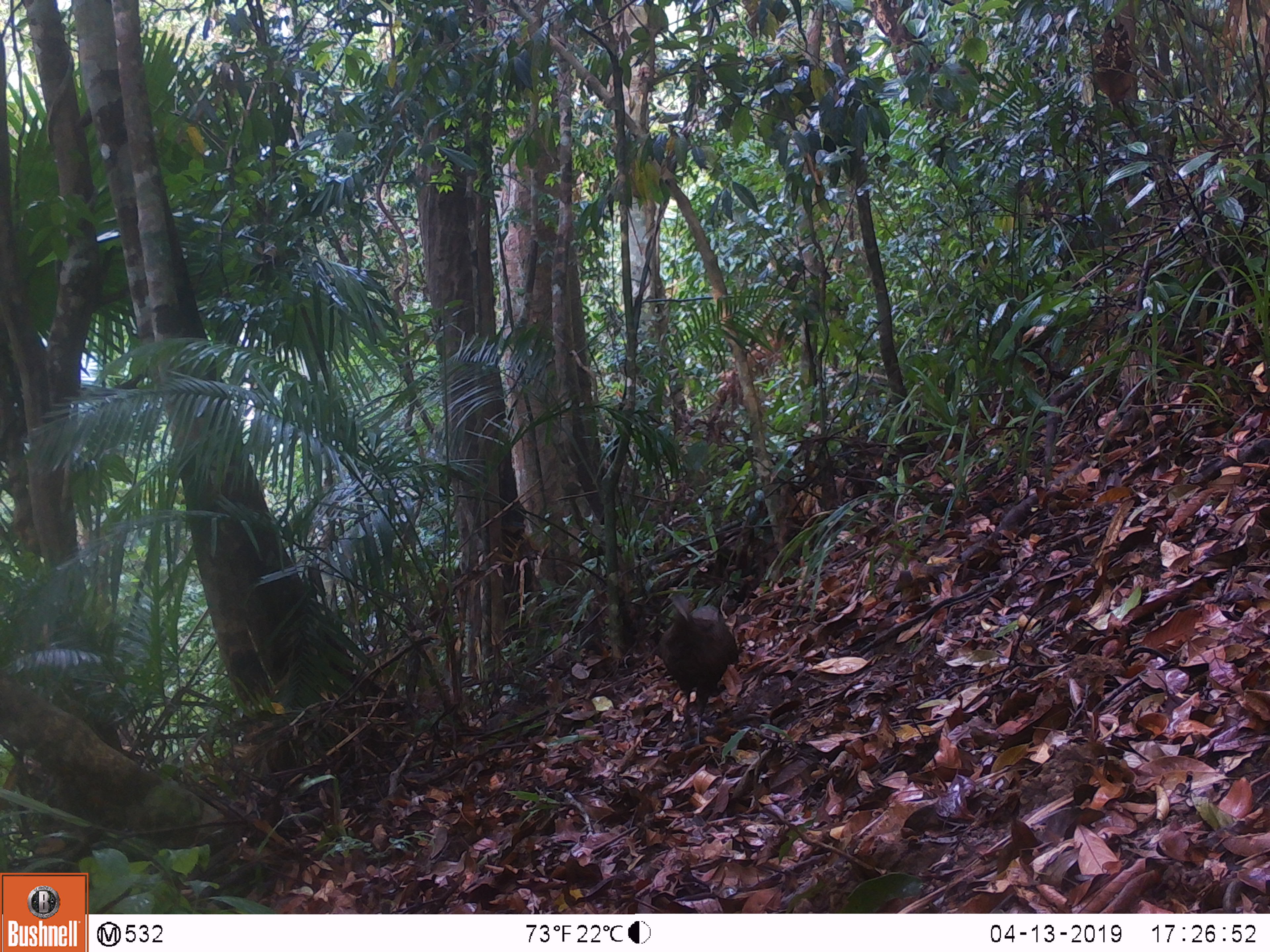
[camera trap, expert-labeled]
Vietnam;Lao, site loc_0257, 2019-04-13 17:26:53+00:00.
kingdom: Animalia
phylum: Chordata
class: Aves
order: Galliformes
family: Phasianidae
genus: Polyplectron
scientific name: Polyplectron bicalcaratum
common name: gray peacock-pheasant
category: grey peacock pheasant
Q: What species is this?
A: Grey peacock pheasant (gray peacock-pheasant) (Polyplectron bicalcaratum).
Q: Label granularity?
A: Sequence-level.